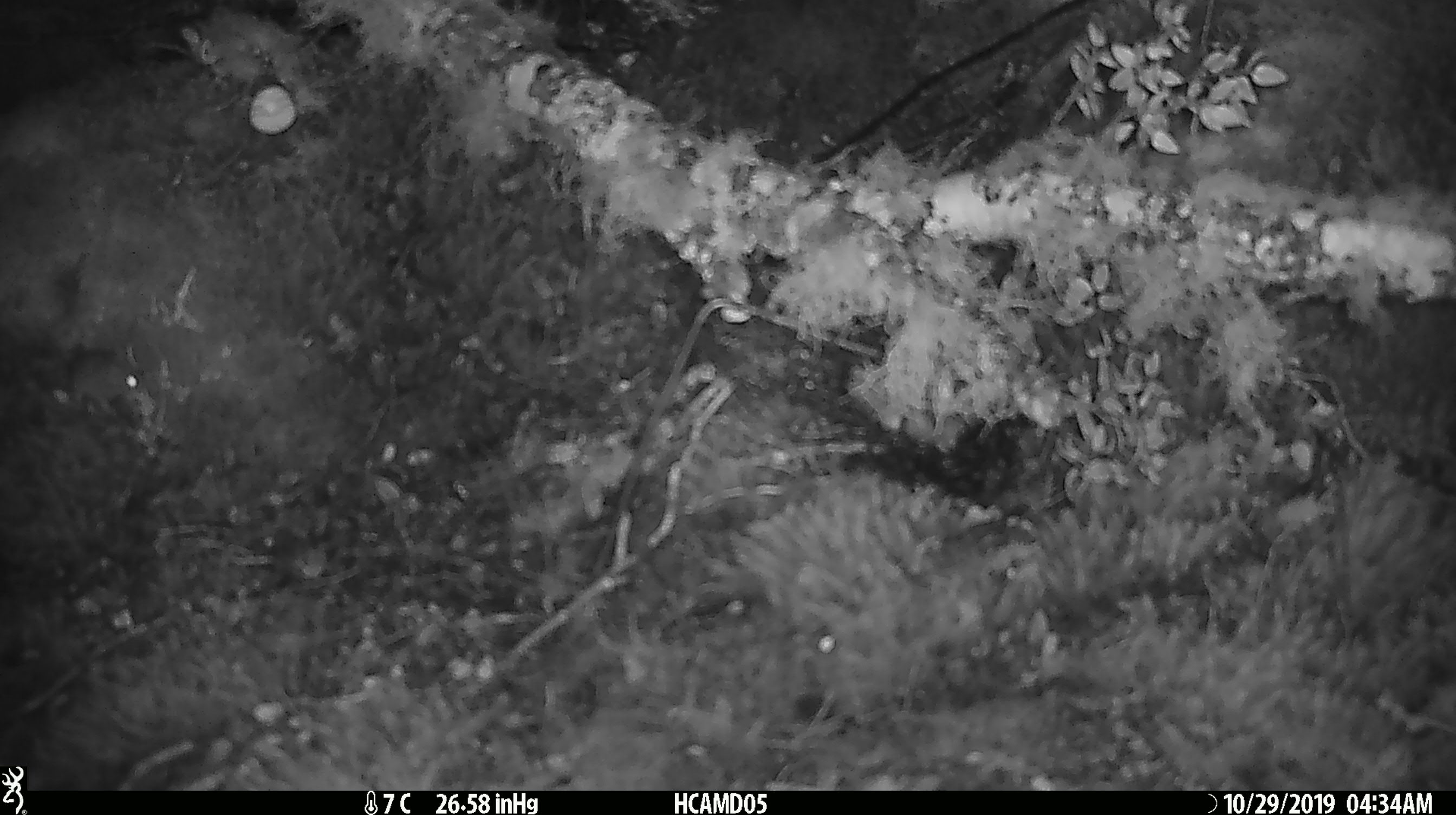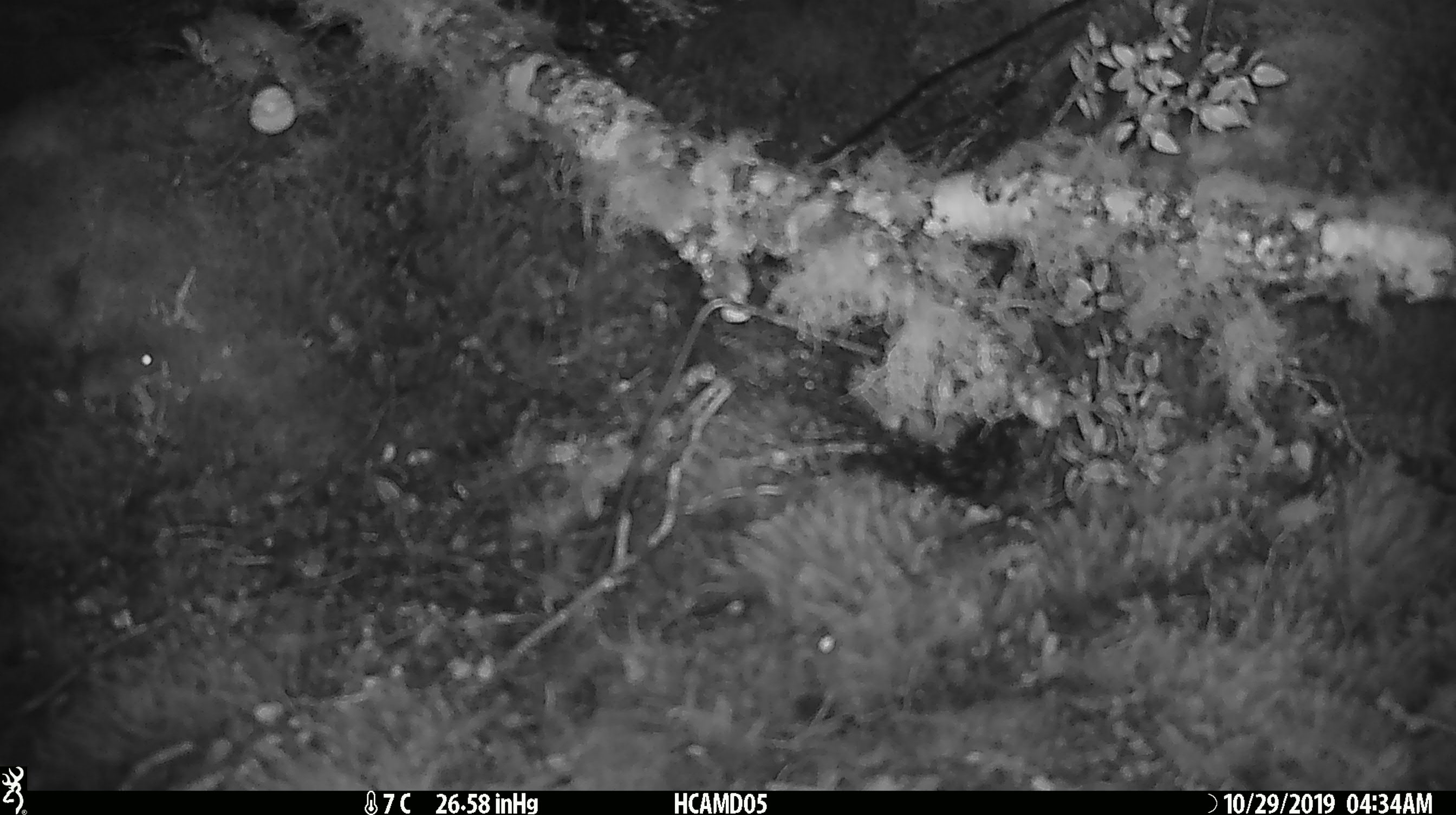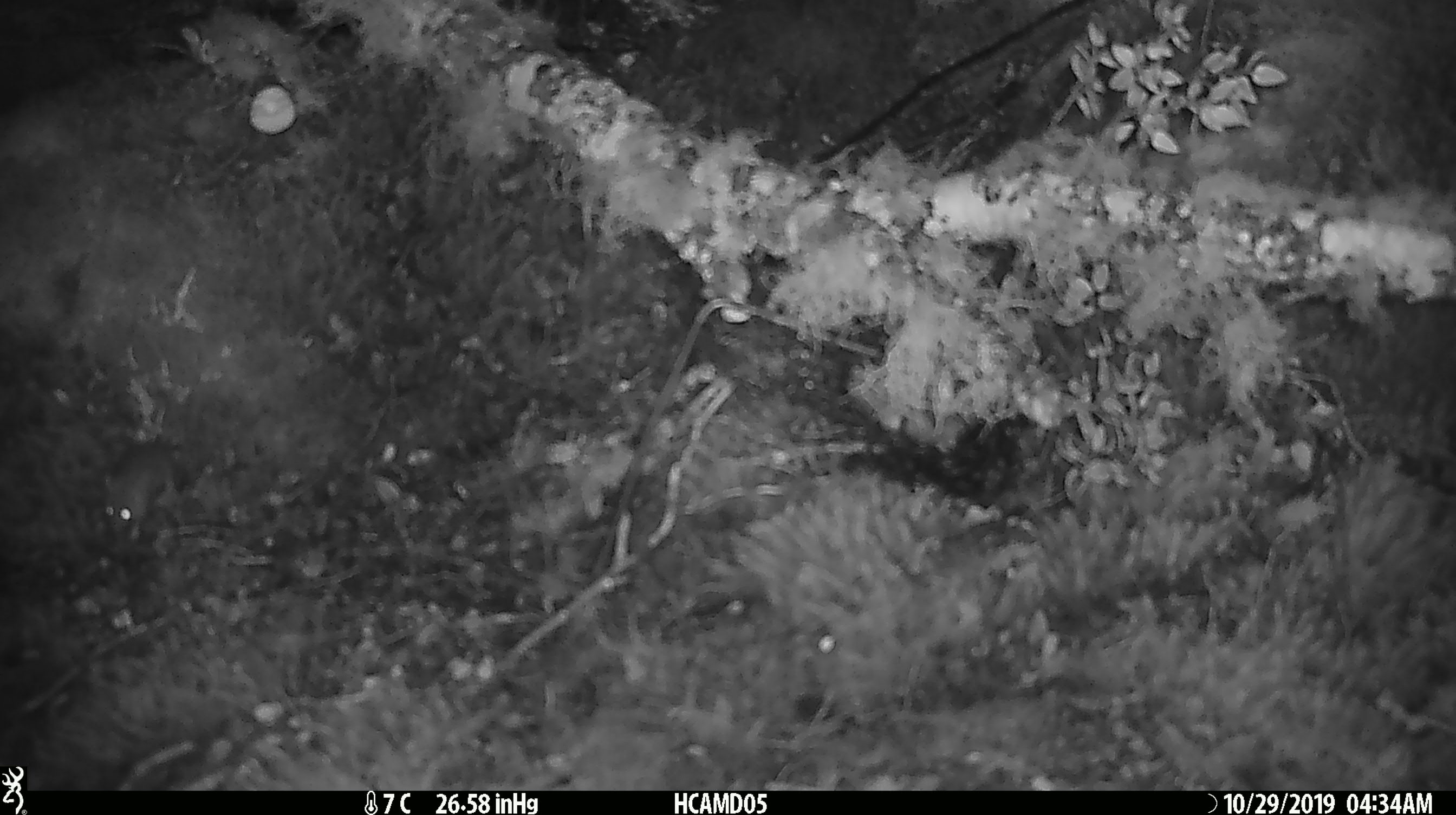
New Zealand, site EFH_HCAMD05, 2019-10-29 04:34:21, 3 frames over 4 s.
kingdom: Animalia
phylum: Chordata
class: Mammalia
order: Rodentia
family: Muridae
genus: Mus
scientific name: Mus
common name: mouse